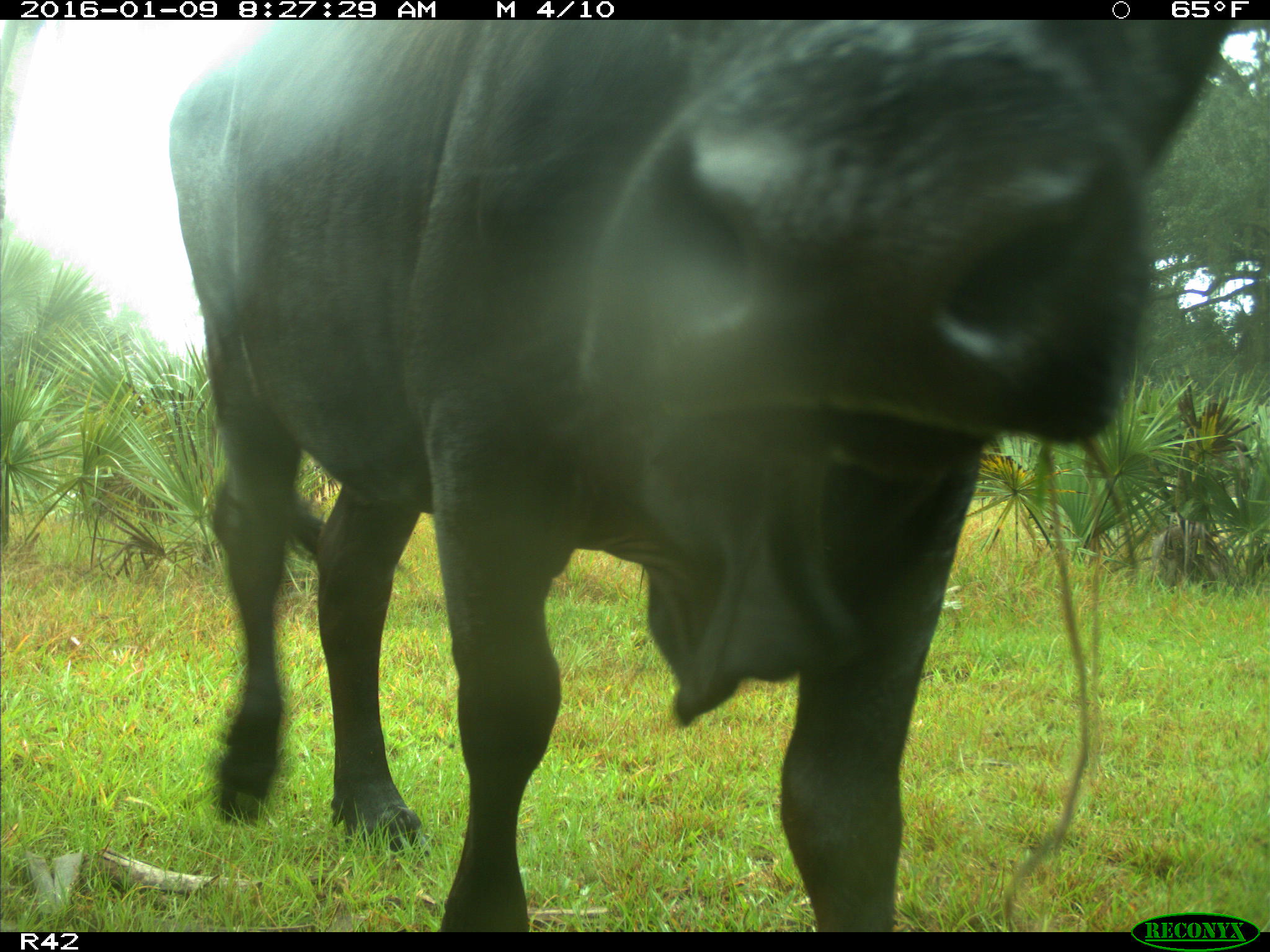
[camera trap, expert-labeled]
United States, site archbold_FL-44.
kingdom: Animalia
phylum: Chordata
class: Mammalia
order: Artiodactyla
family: Bovidae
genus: Bos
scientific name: Bos taurus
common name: domestic cow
Bos taurus (domestic cow).